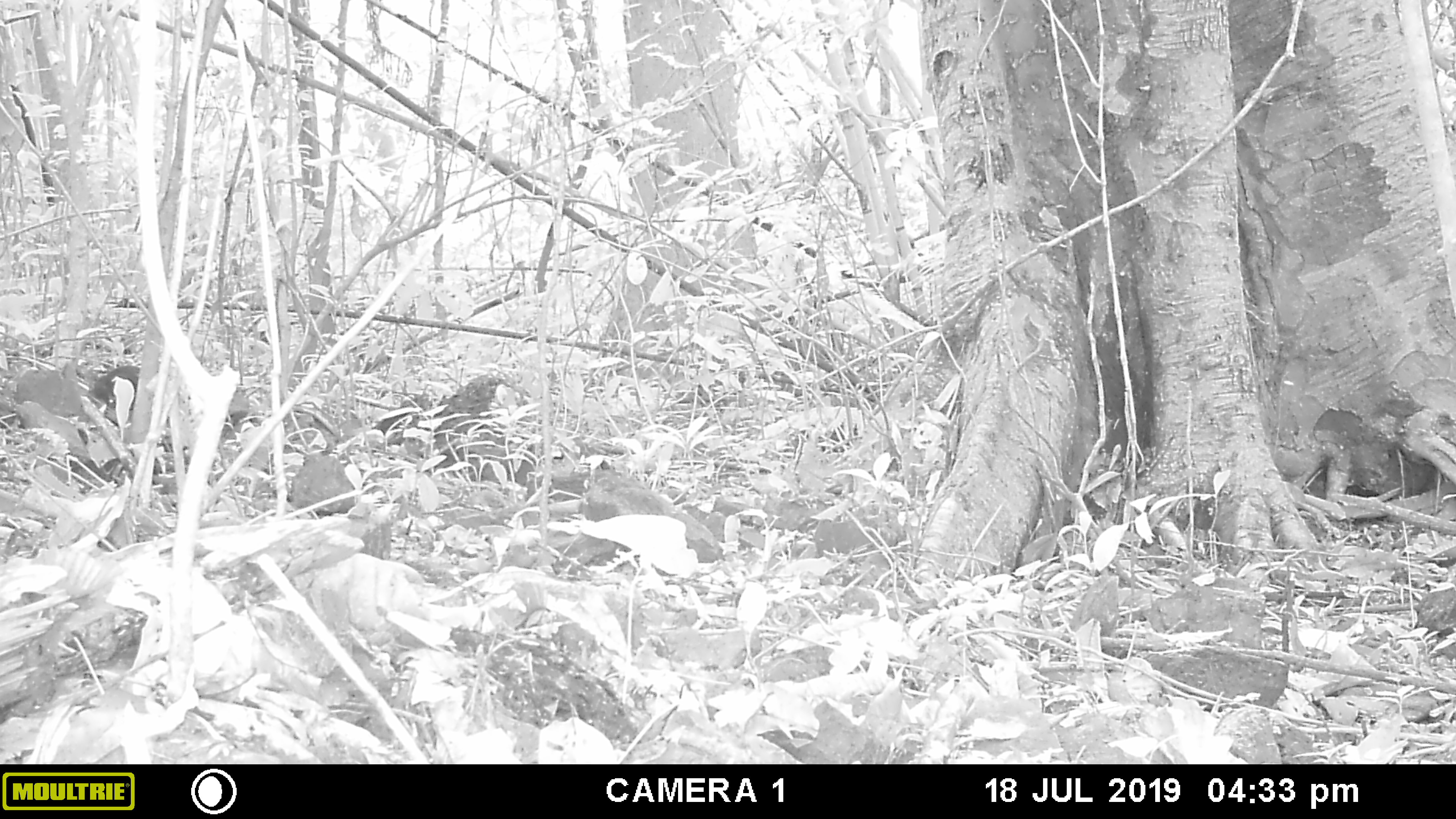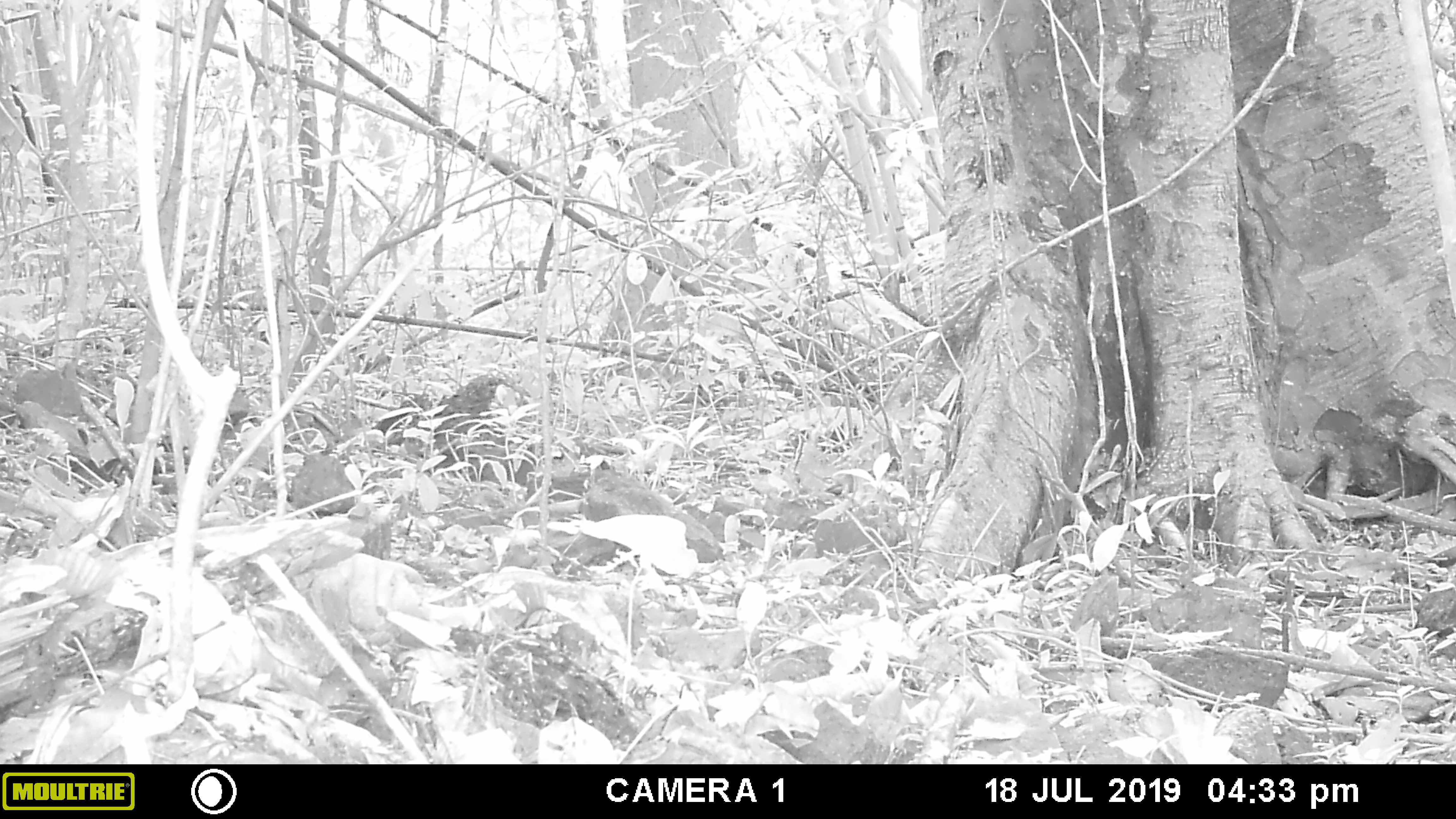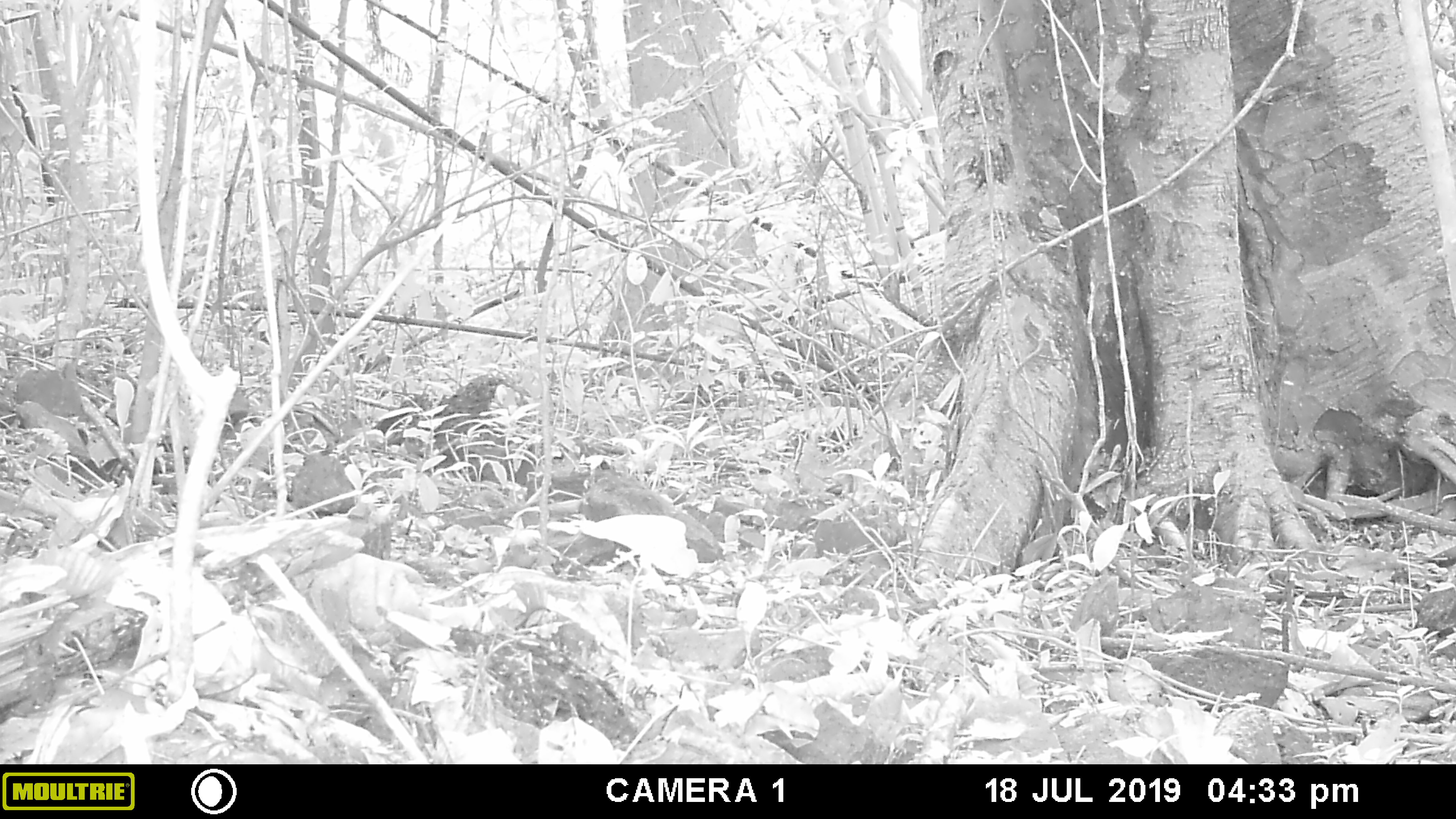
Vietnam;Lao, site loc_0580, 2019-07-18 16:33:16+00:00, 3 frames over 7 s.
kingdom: Animalia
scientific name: Animalia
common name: animal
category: unidentified animal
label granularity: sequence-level